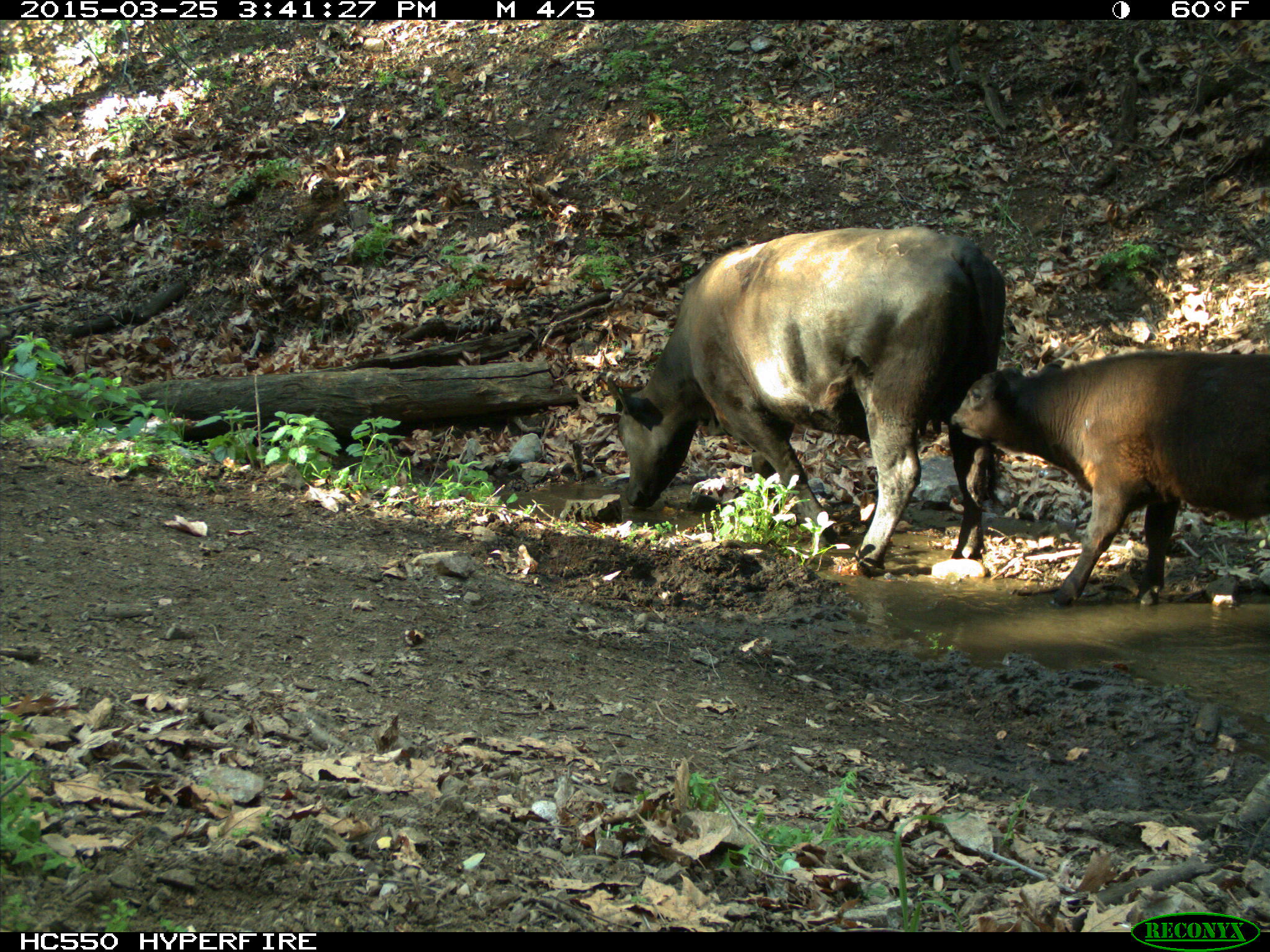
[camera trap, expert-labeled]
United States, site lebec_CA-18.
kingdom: Animalia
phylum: Chordata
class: Mammalia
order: Artiodactyla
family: Bovidae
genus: Bos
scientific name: Bos taurus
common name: domestic cow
Bos taurus (domestic cow).